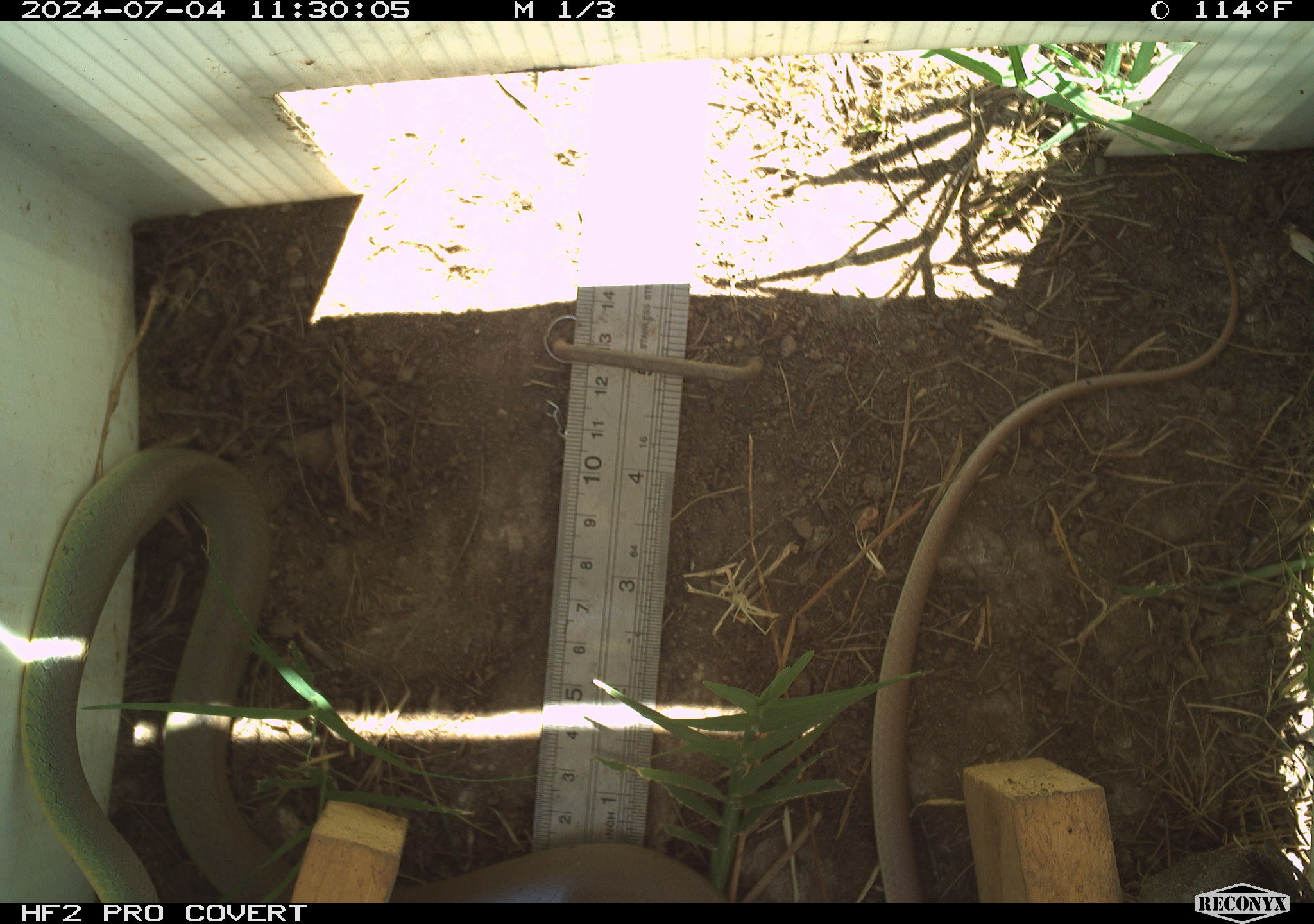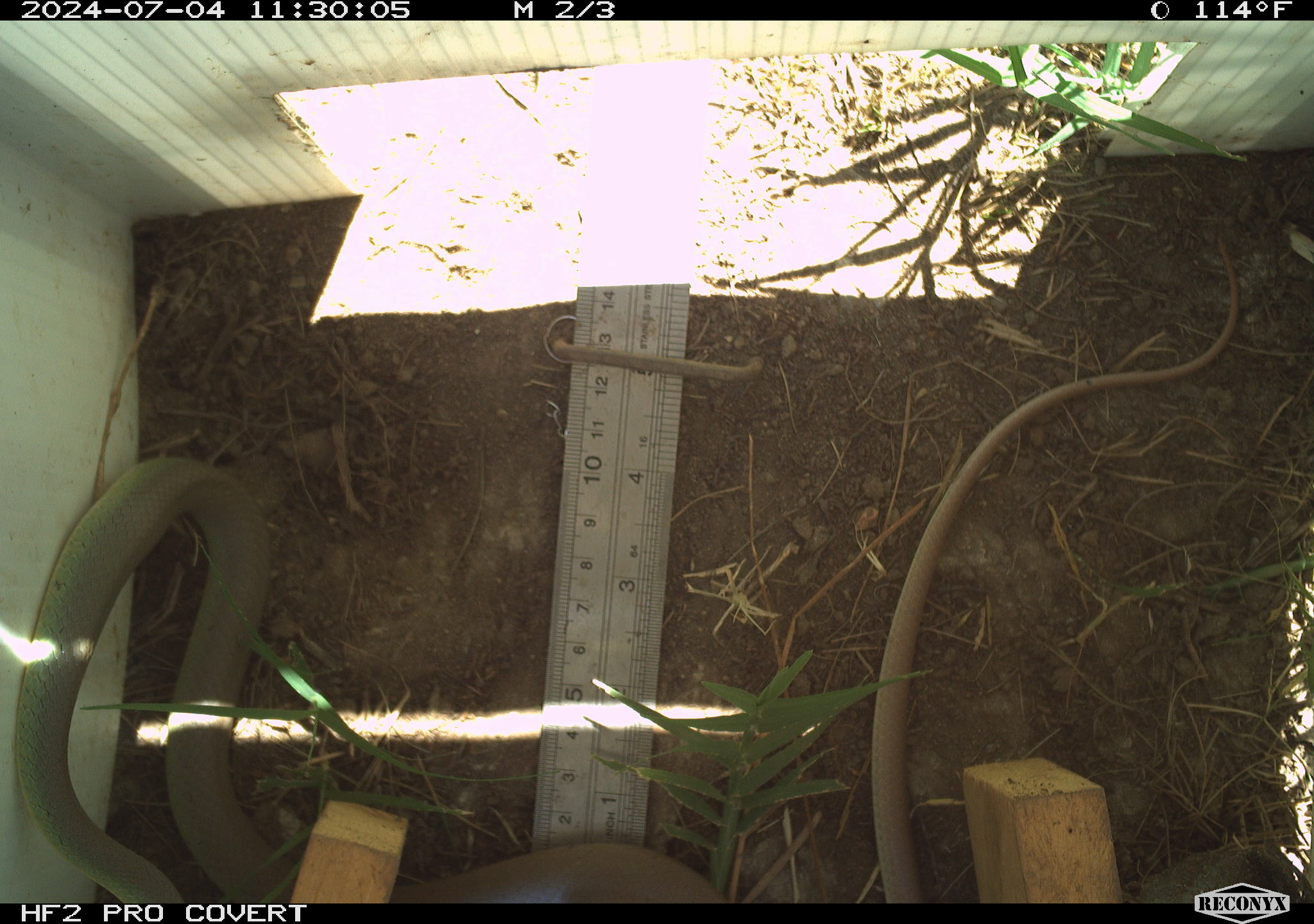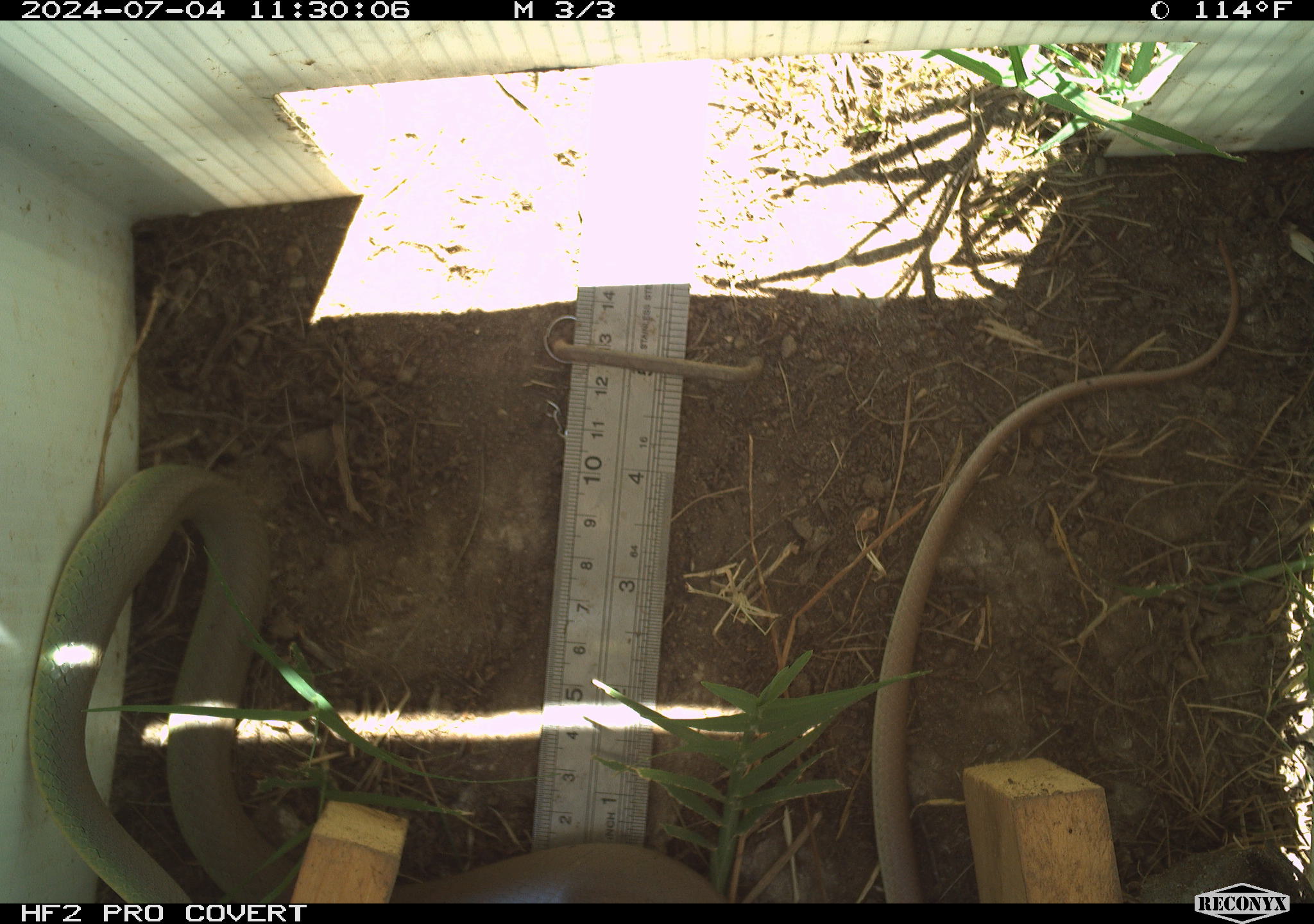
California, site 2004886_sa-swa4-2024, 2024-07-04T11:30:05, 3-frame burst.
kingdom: Animalia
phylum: Chordata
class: Reptilia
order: Squamata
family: Colubridae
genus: Coluber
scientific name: Coluber constrictor mormon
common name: western yellow-bellied racer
Western yellow-bellied racer (Coluber constrictor mormon).